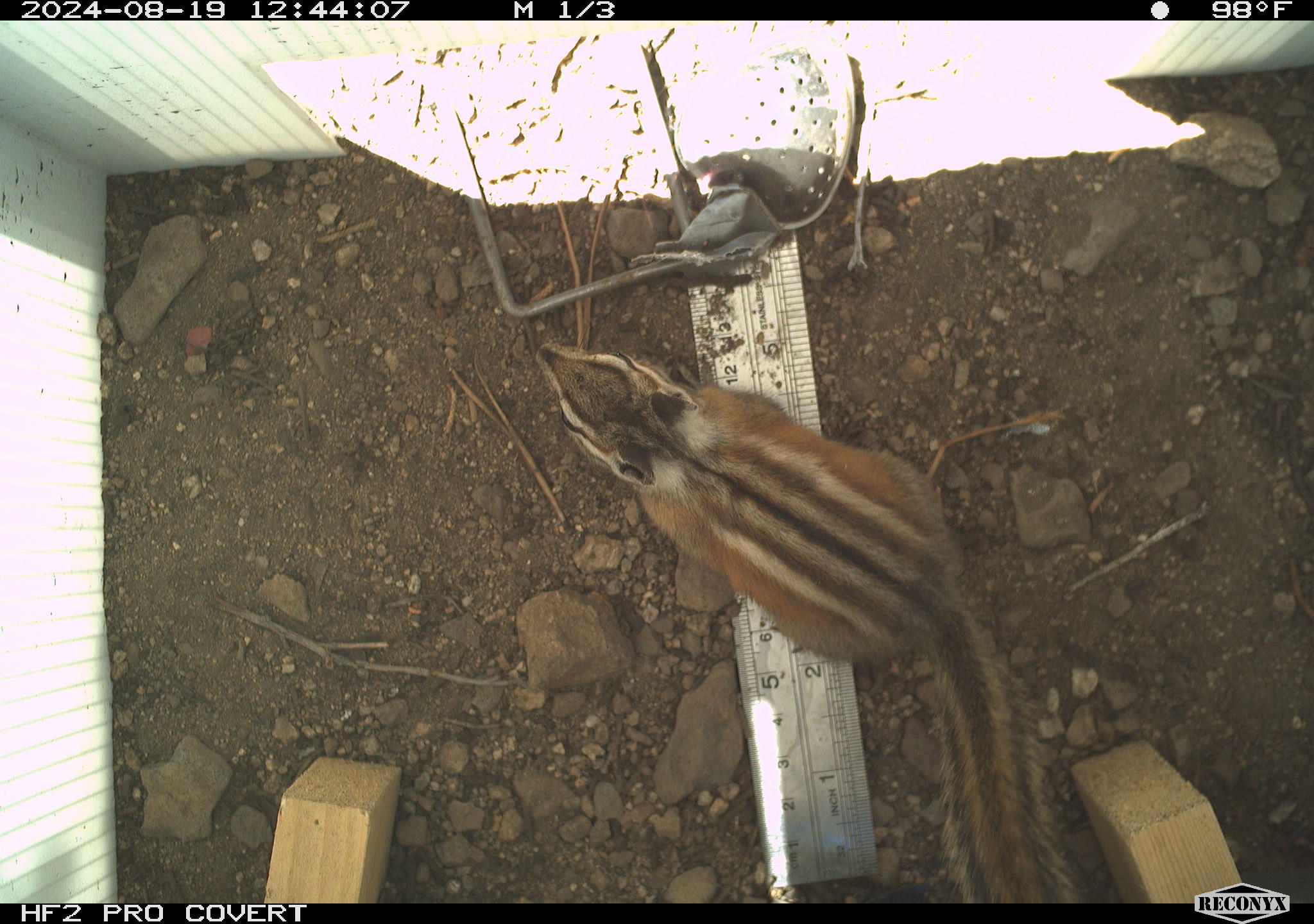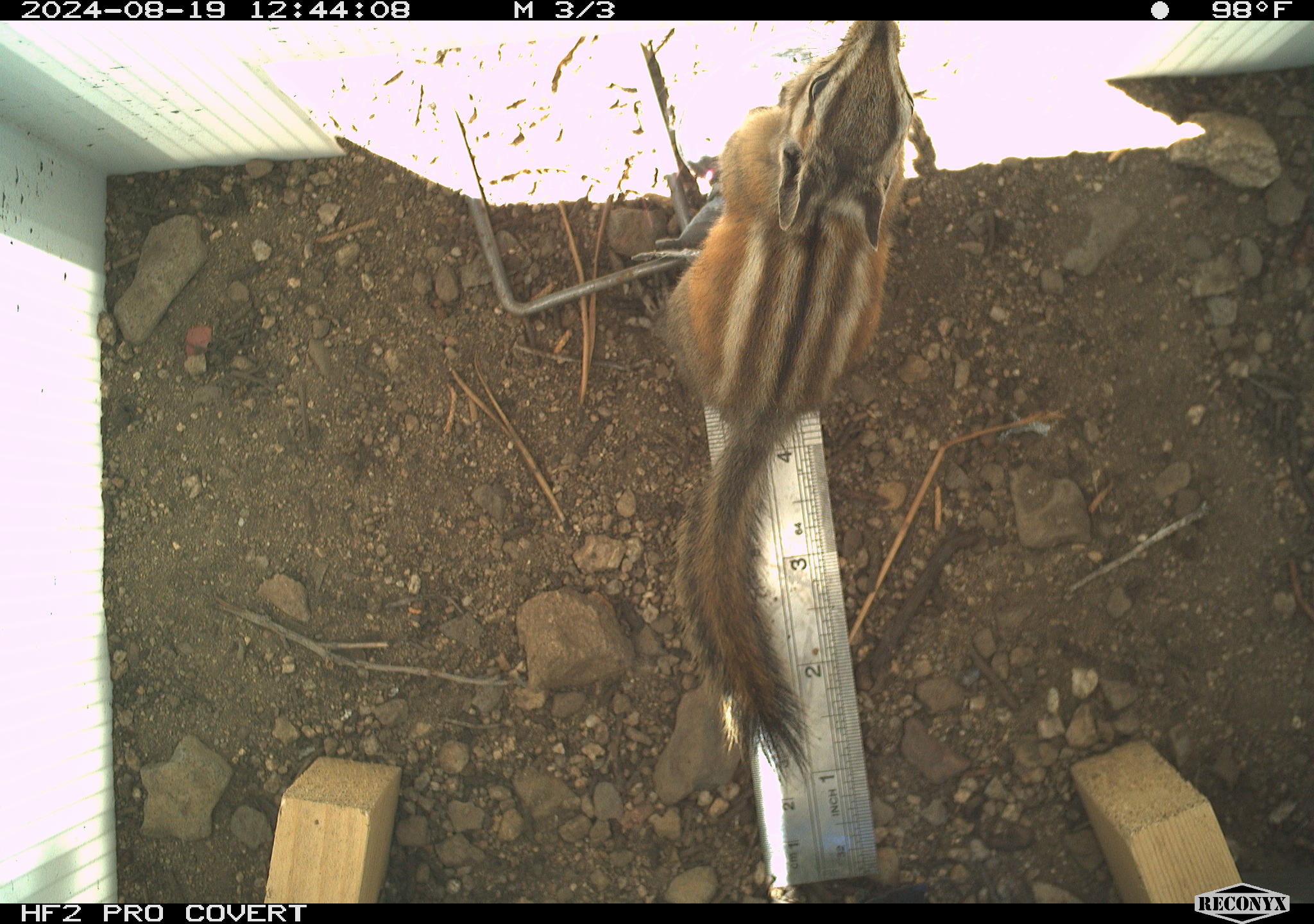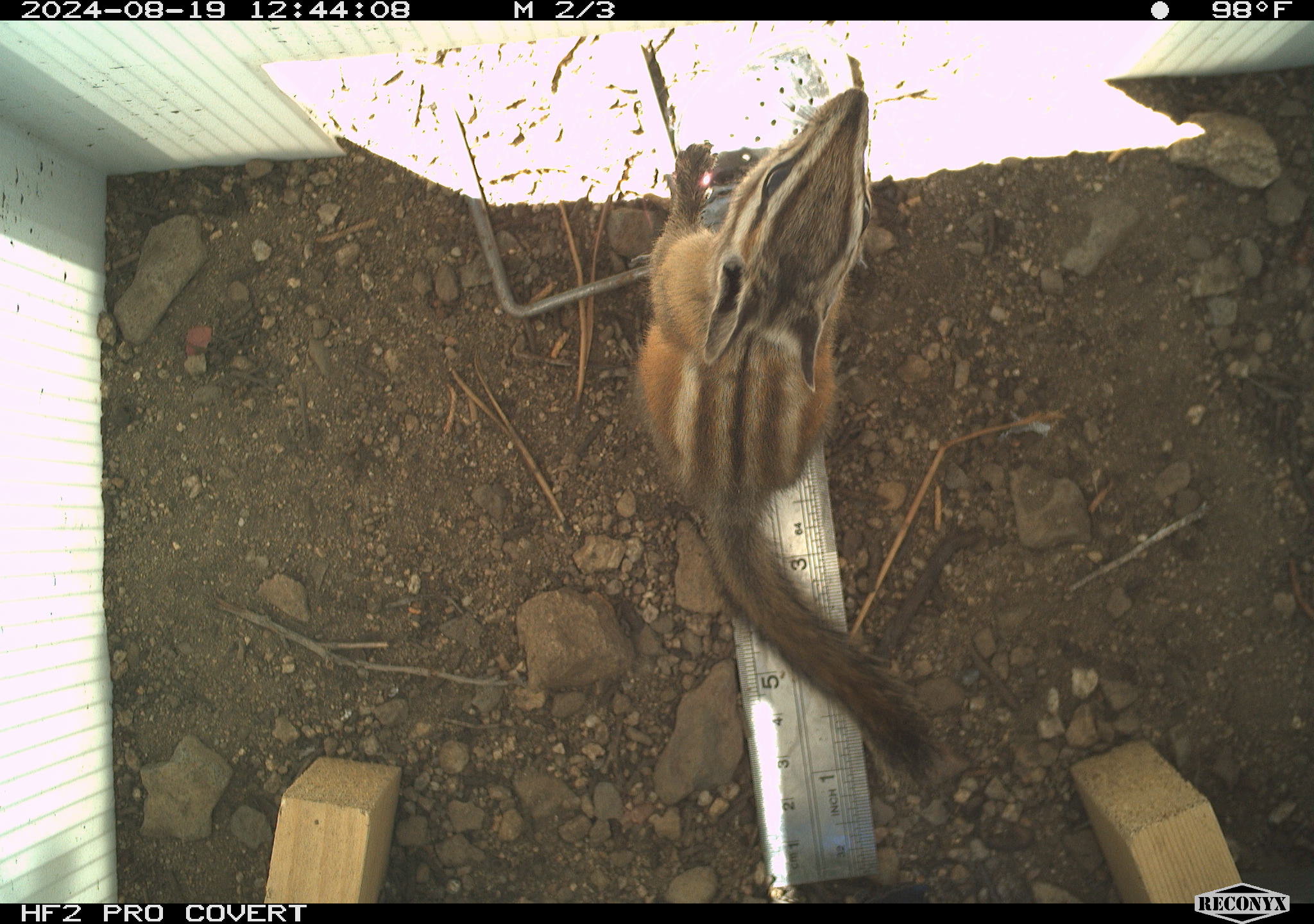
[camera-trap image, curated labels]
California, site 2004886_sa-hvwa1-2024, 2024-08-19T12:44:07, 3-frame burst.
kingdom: Animalia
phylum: Chordata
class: Mammalia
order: Rodentia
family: Sciuridae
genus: Neotamias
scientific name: Neotamias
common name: western chipmunks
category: neotamias species